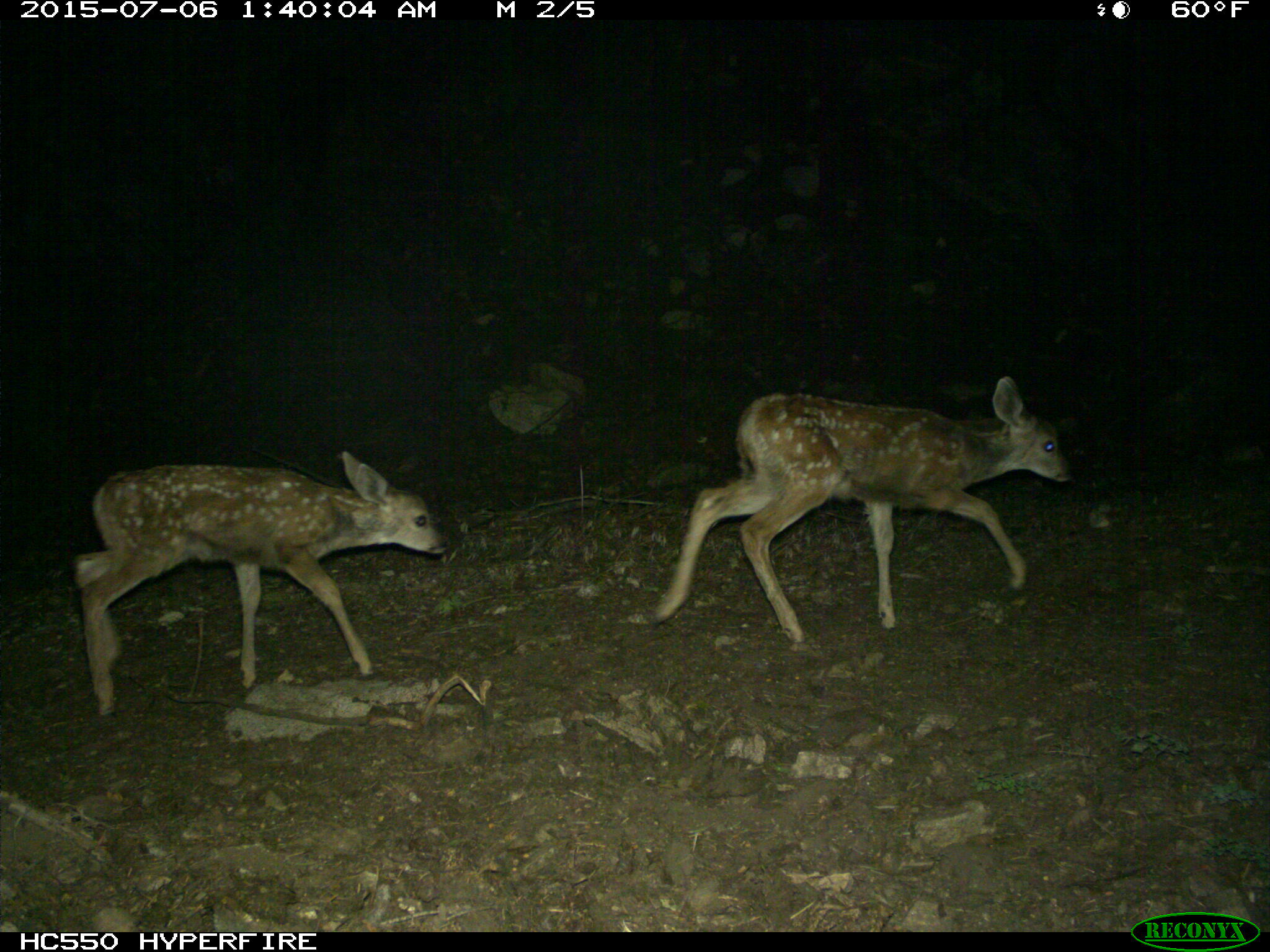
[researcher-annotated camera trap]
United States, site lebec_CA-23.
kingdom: Animalia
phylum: Chordata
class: Mammalia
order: Artiodactyla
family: Cervidae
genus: Odocoileus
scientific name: Odocoileus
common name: deer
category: unidentified deer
Unidentified deer (deer) (Odocoileus).